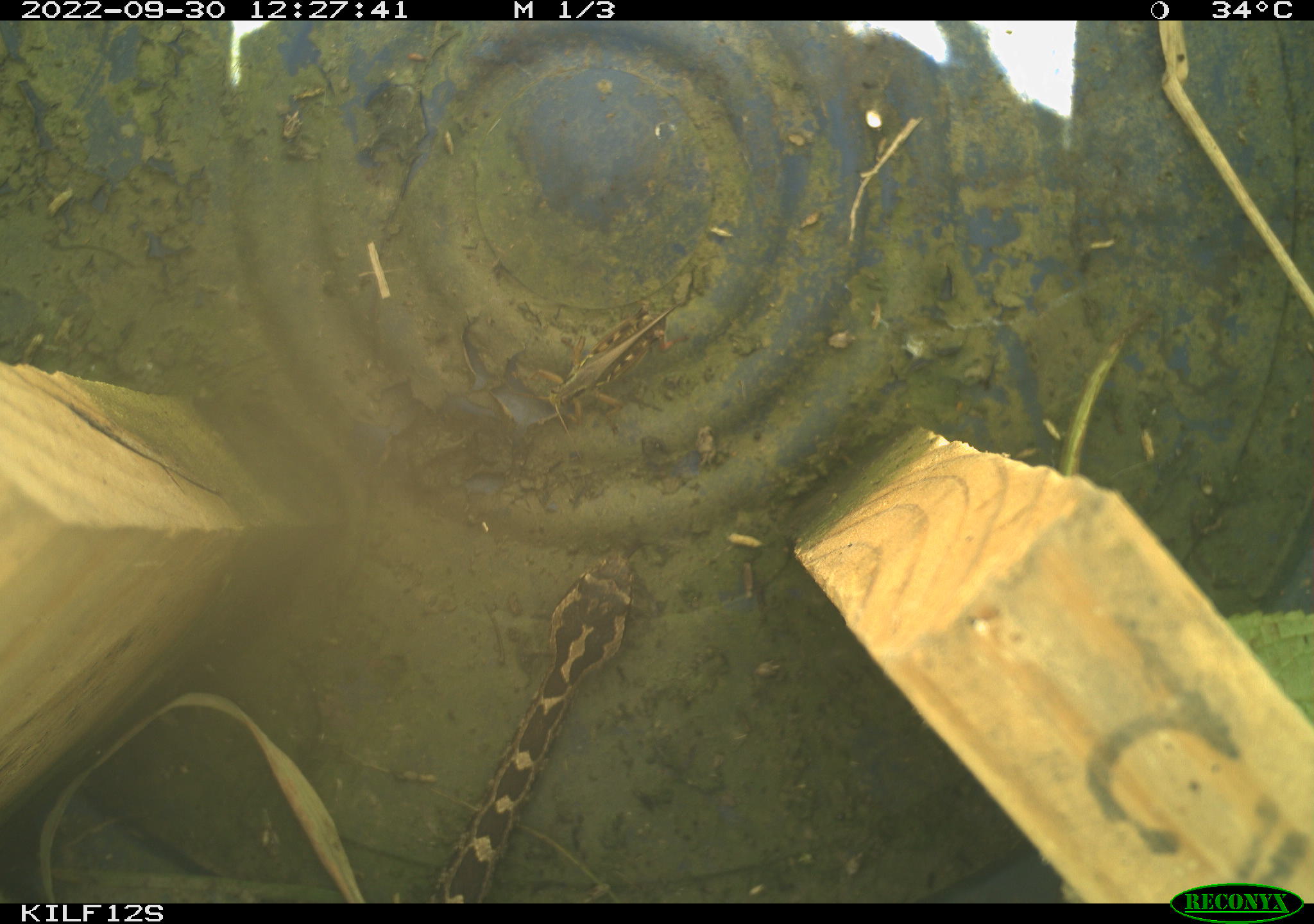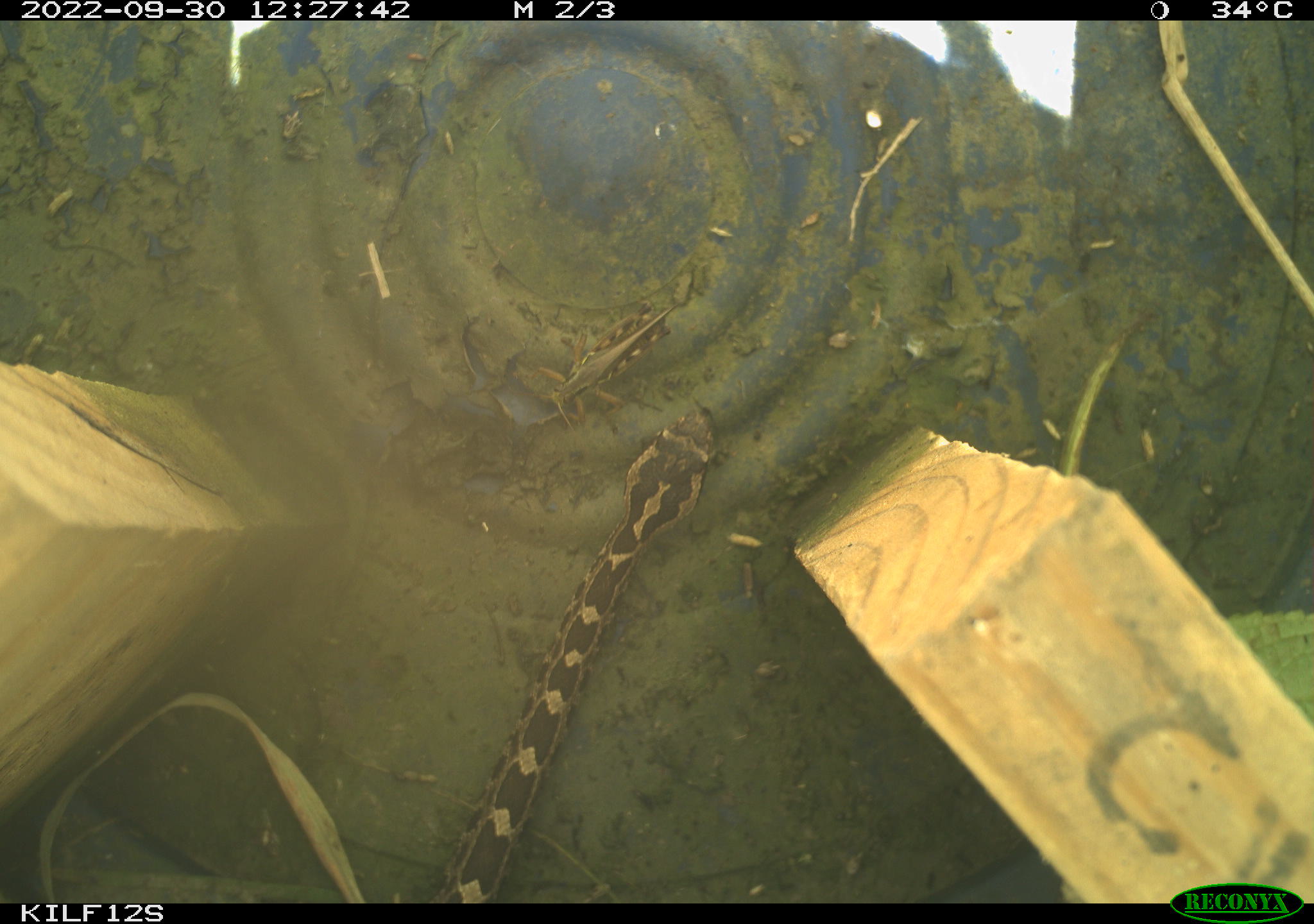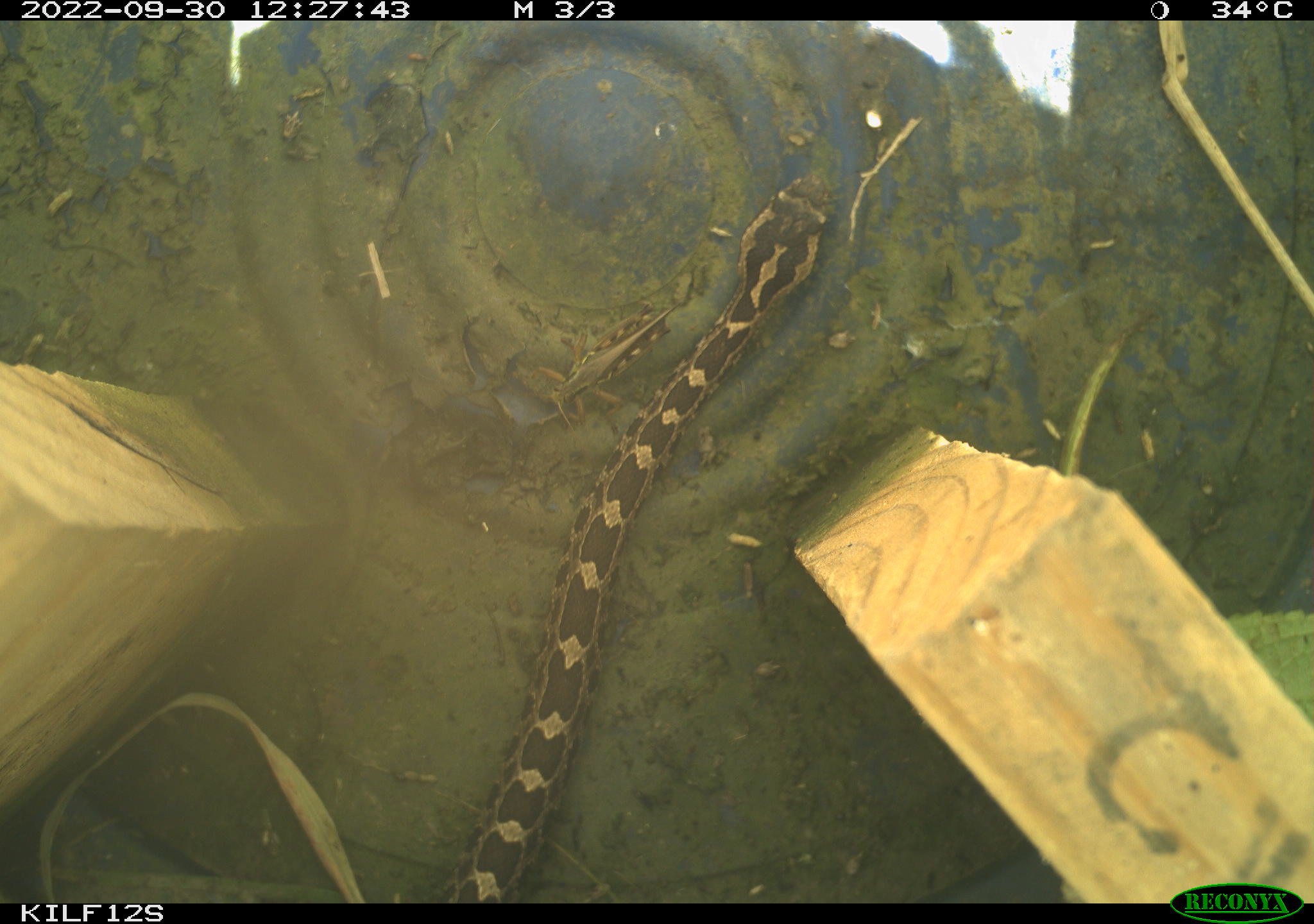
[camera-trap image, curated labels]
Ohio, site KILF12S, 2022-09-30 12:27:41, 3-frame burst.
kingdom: Animalia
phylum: Chordata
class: Reptilia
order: Squamata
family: Viperidae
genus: Sistrurus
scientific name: Sistrurus catenatus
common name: eastern massasauga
Eastern massasauga (Sistrurus catenatus).